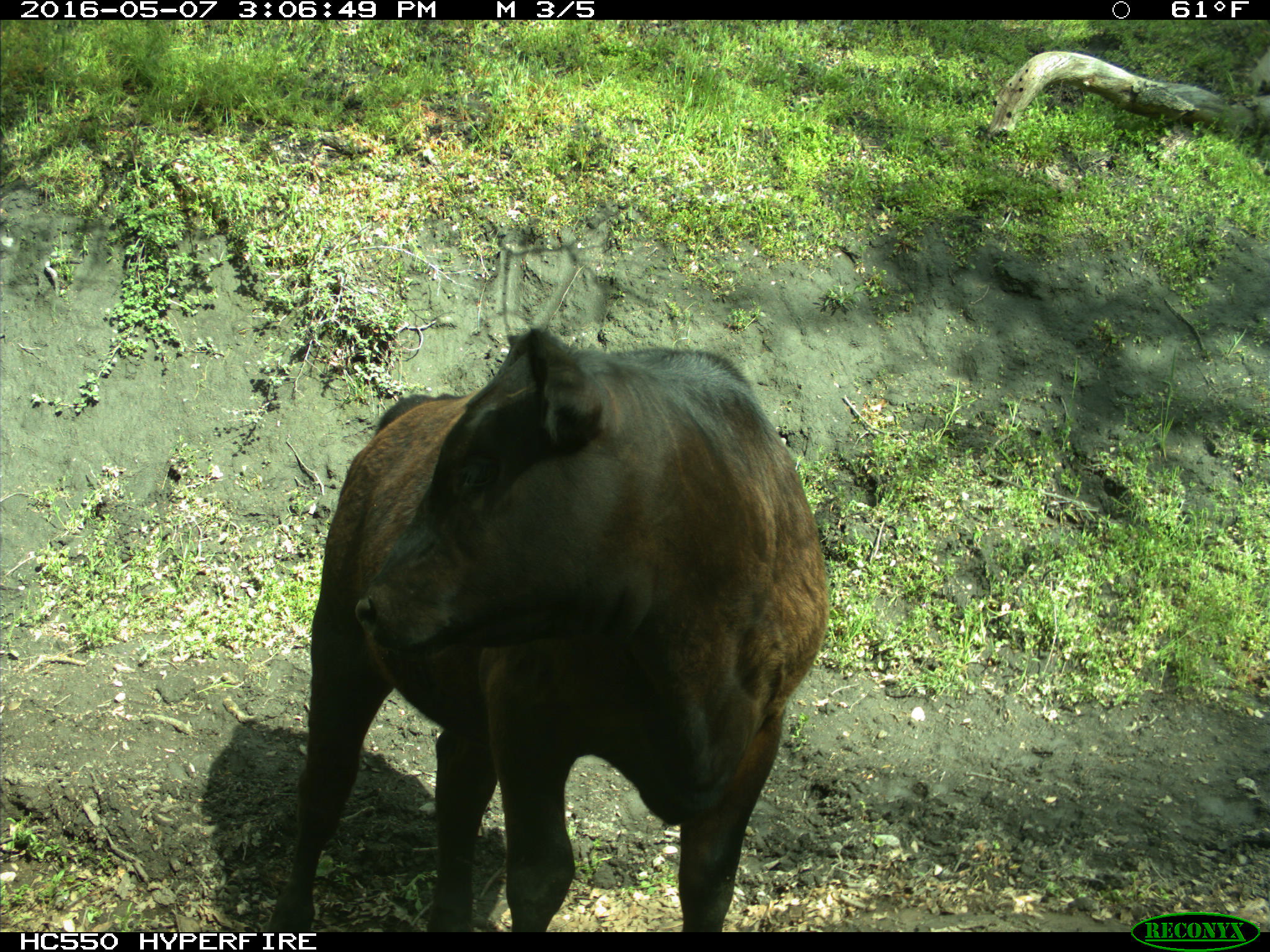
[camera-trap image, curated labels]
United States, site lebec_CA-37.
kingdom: Animalia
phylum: Chordata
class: Mammalia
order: Artiodactyla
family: Bovidae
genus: Bos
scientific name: Bos taurus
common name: domestic cow